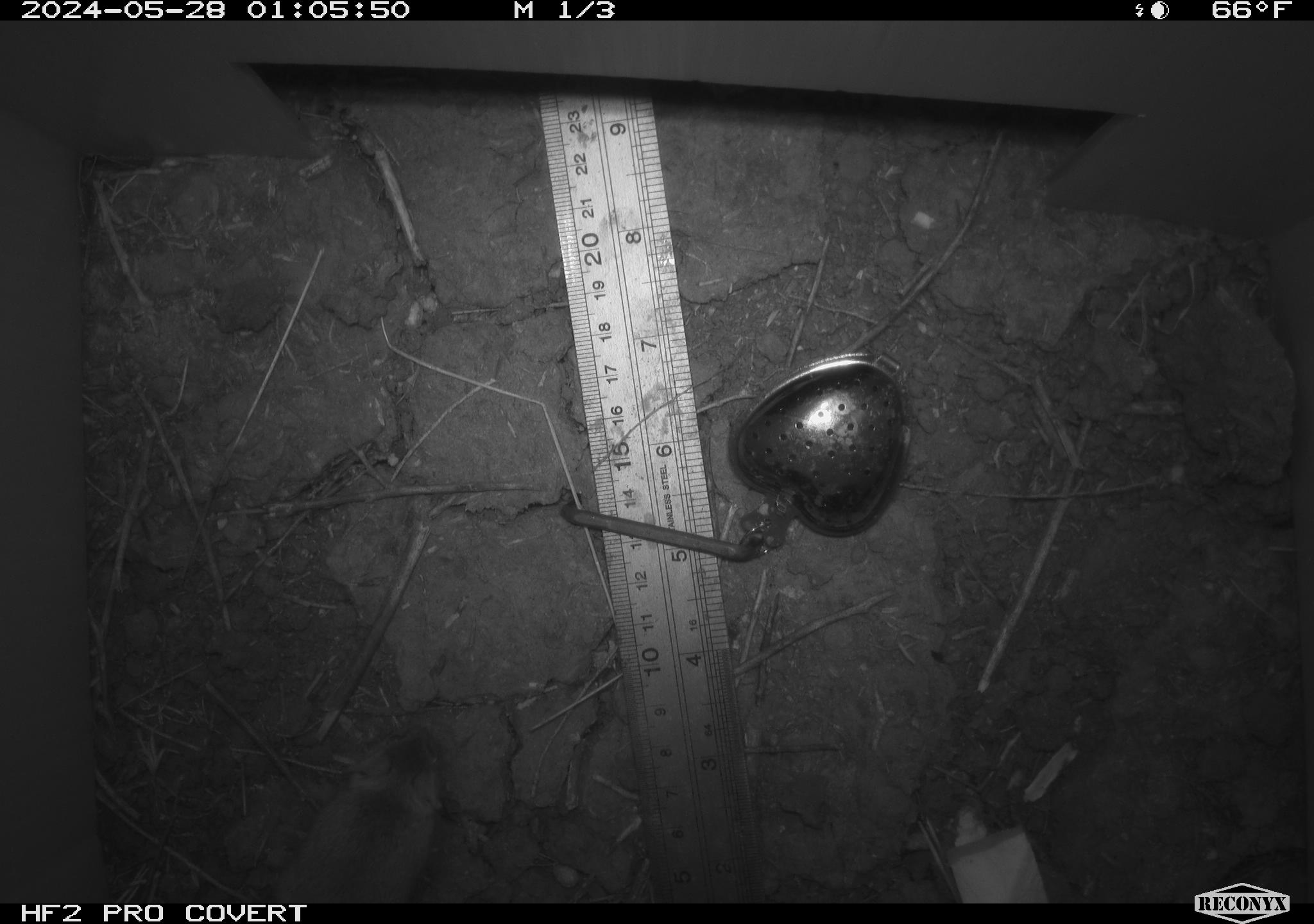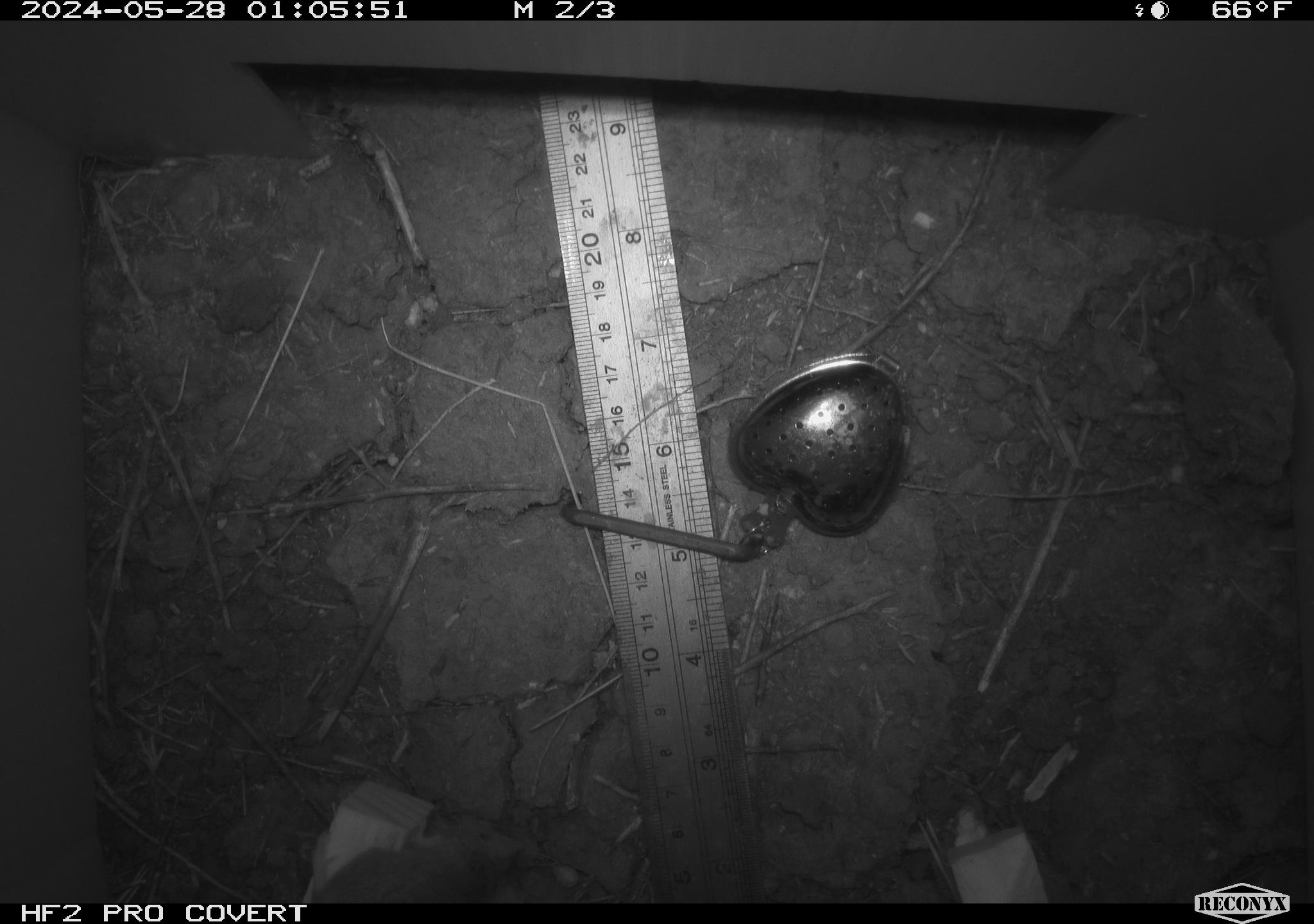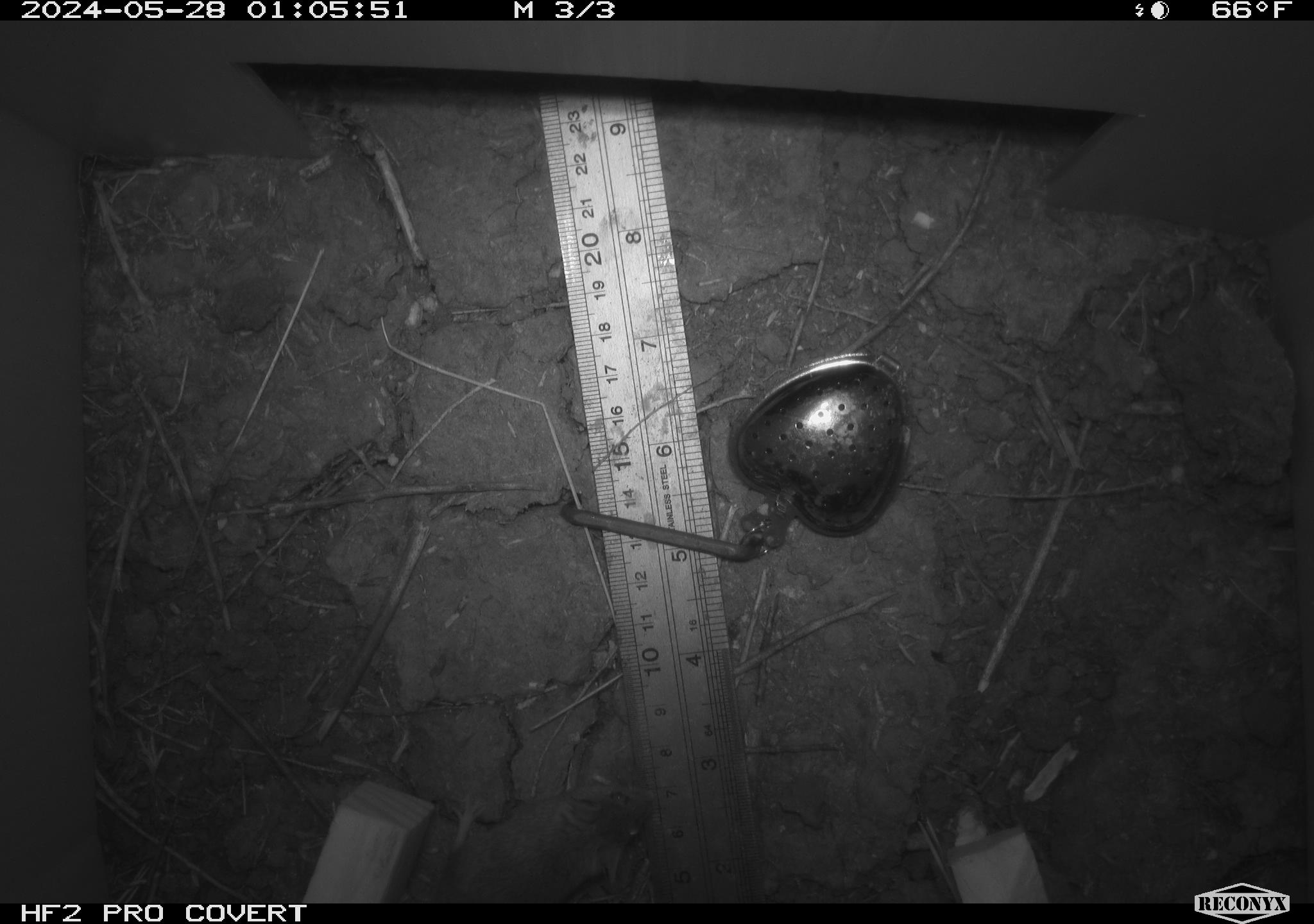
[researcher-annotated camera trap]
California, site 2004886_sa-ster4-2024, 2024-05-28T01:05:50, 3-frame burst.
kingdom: Animalia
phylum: Chordata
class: Mammalia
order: Rodentia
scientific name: Rodentia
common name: mouse species